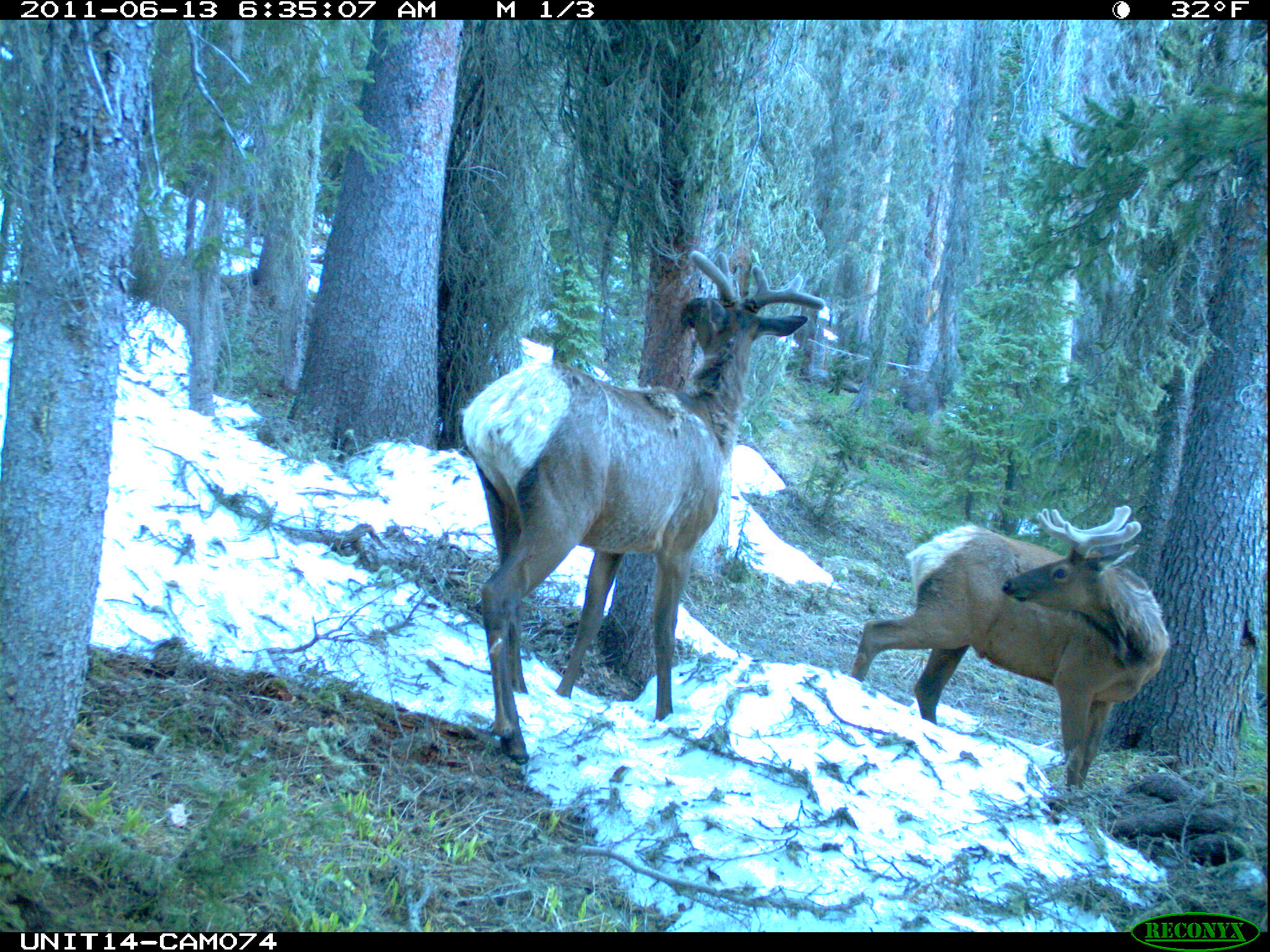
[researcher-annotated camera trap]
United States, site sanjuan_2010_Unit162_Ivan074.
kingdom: Animalia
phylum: Chordata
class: Mammalia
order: Artiodactyla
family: Cervidae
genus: Cervus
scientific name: Cervus elaphus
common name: red deer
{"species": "Cervus elaphus (red deer)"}